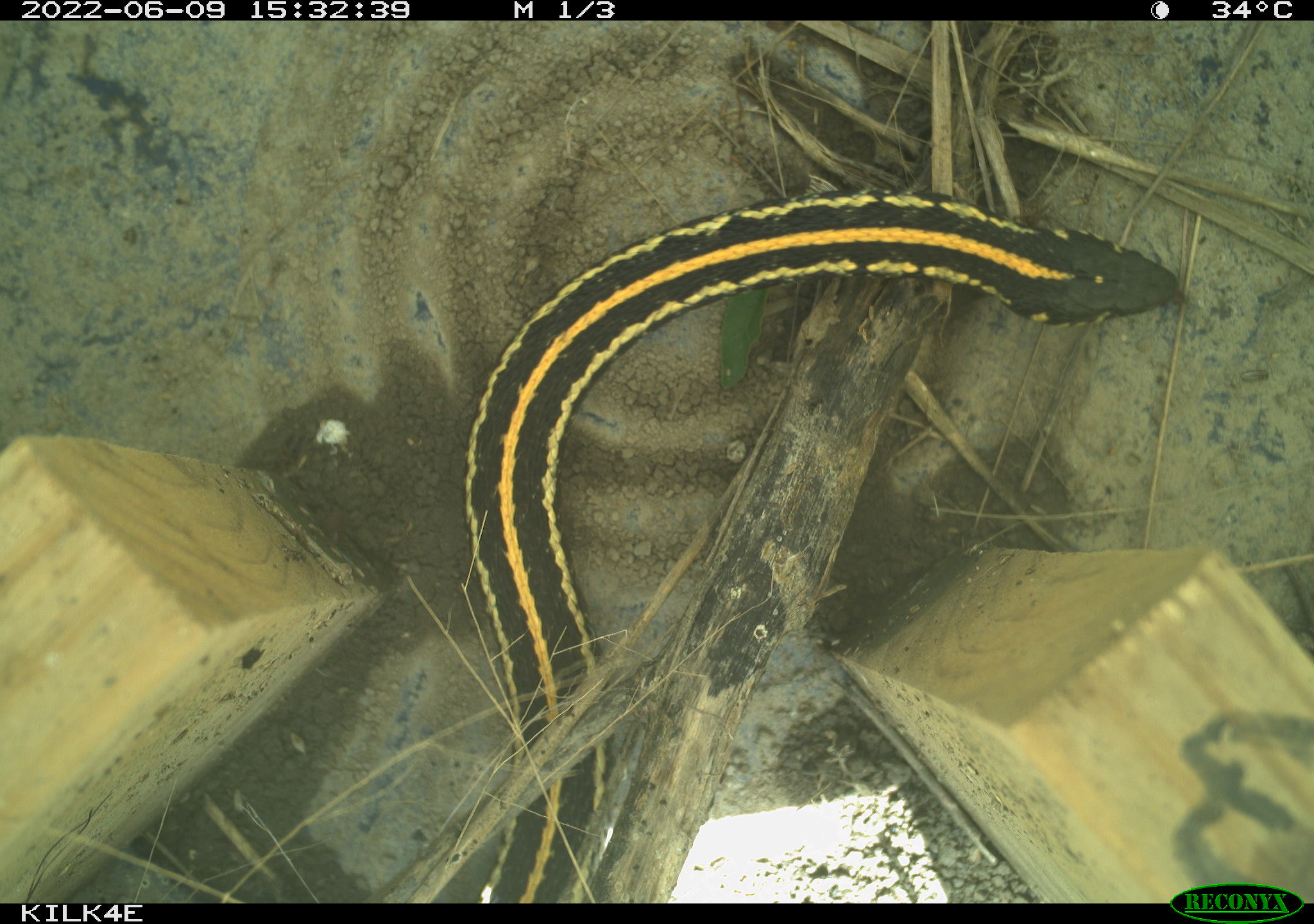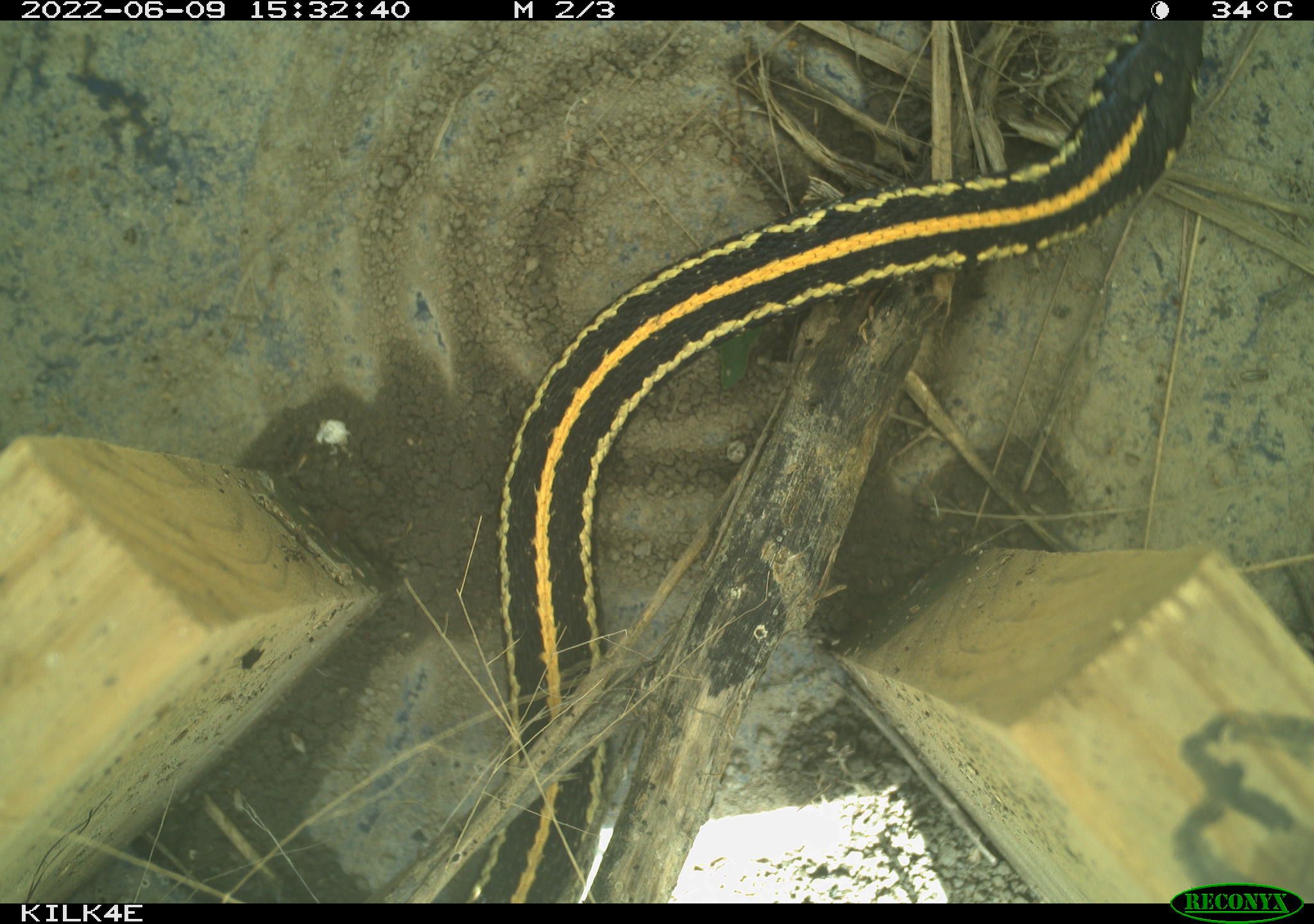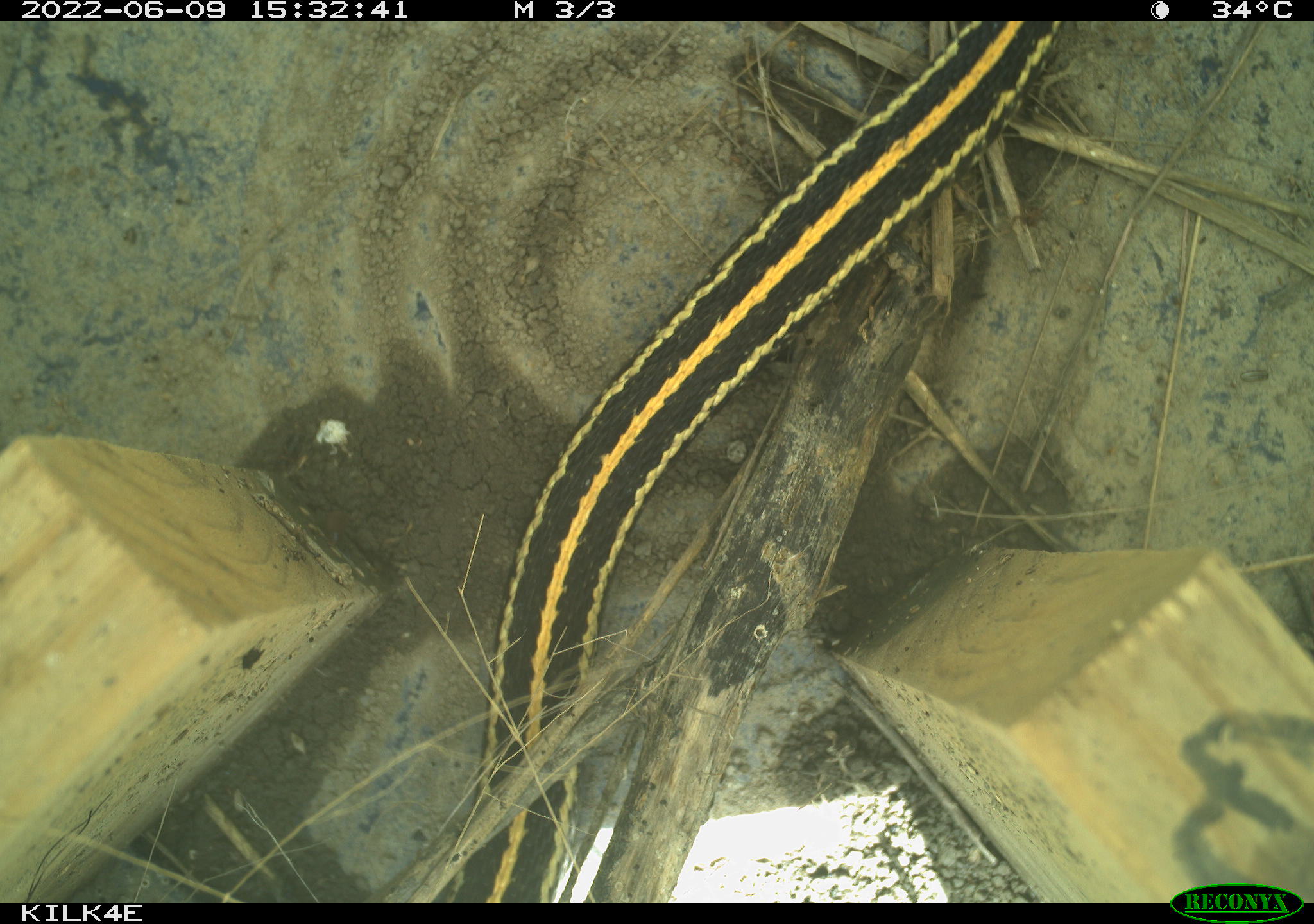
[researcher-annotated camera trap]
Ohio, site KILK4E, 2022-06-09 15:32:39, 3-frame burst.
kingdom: Animalia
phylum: Chordata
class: Reptilia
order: Squamata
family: Colubridae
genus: Thamnophis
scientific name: Thamnophis radix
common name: plains gartersnake